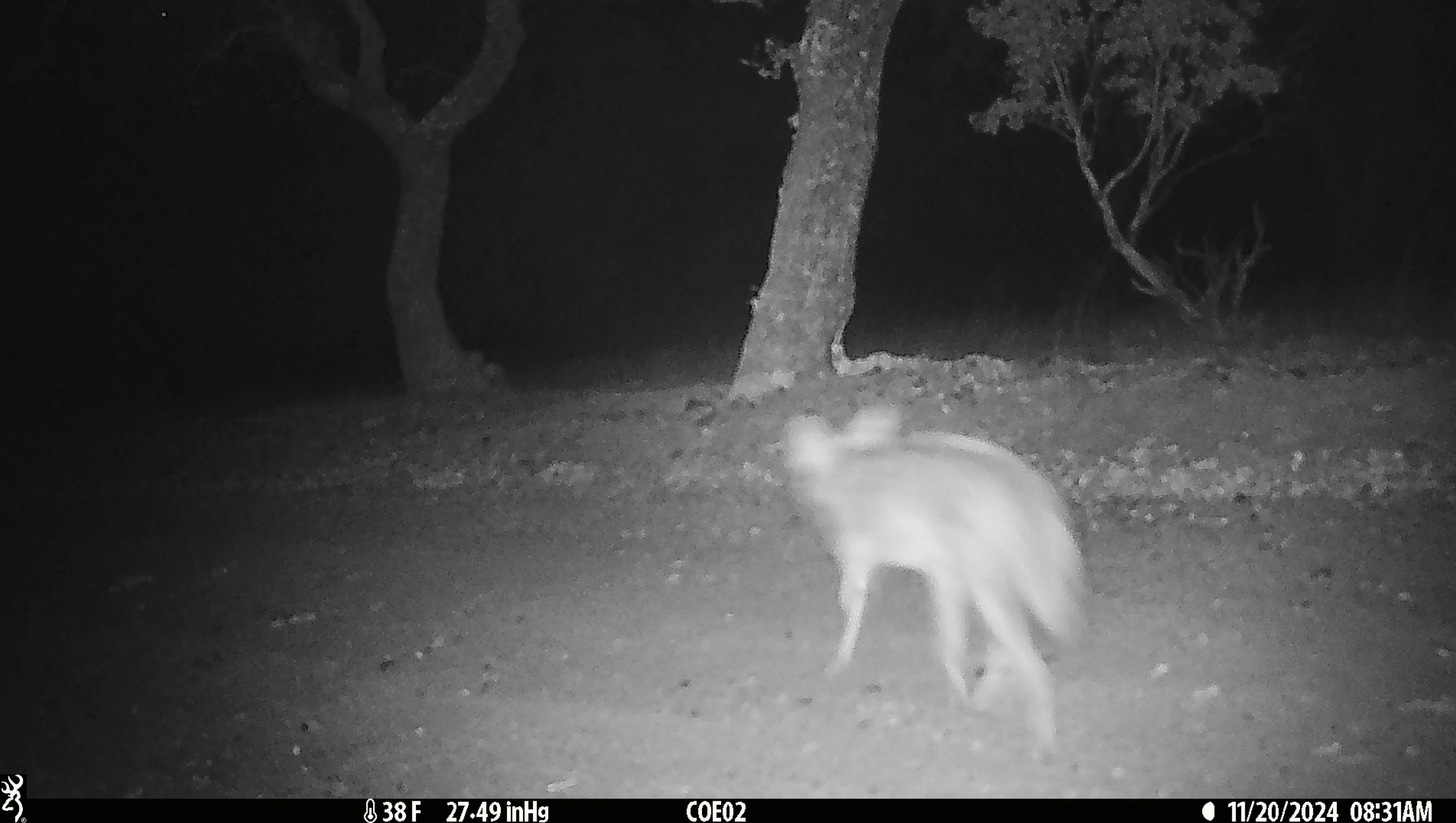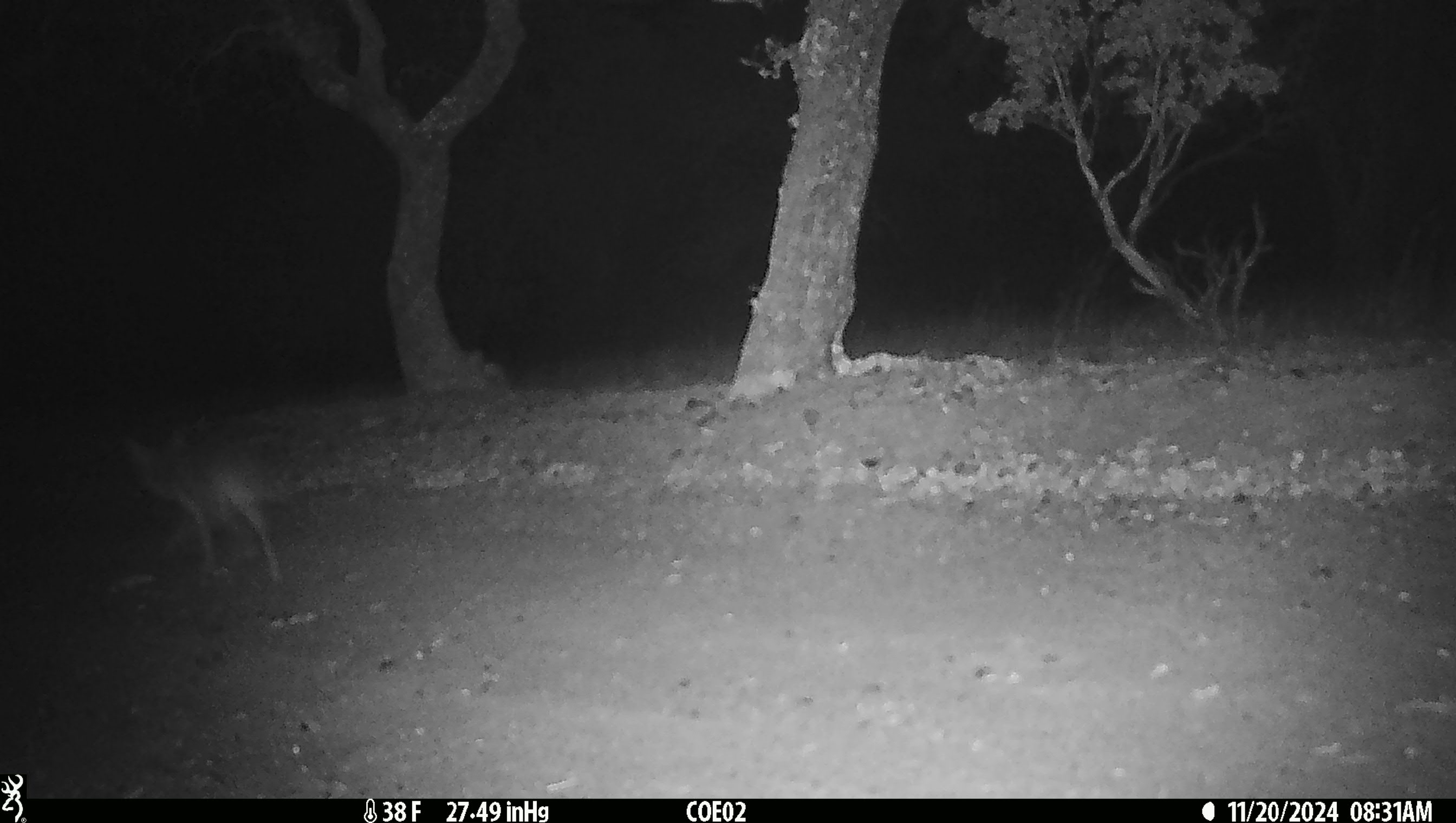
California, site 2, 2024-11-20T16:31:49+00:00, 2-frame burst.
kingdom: Animalia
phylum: Chordata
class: Mammalia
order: Carnivora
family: Canidae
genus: Canis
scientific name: Canis latrans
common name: coyote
Coyote (Canis latrans).